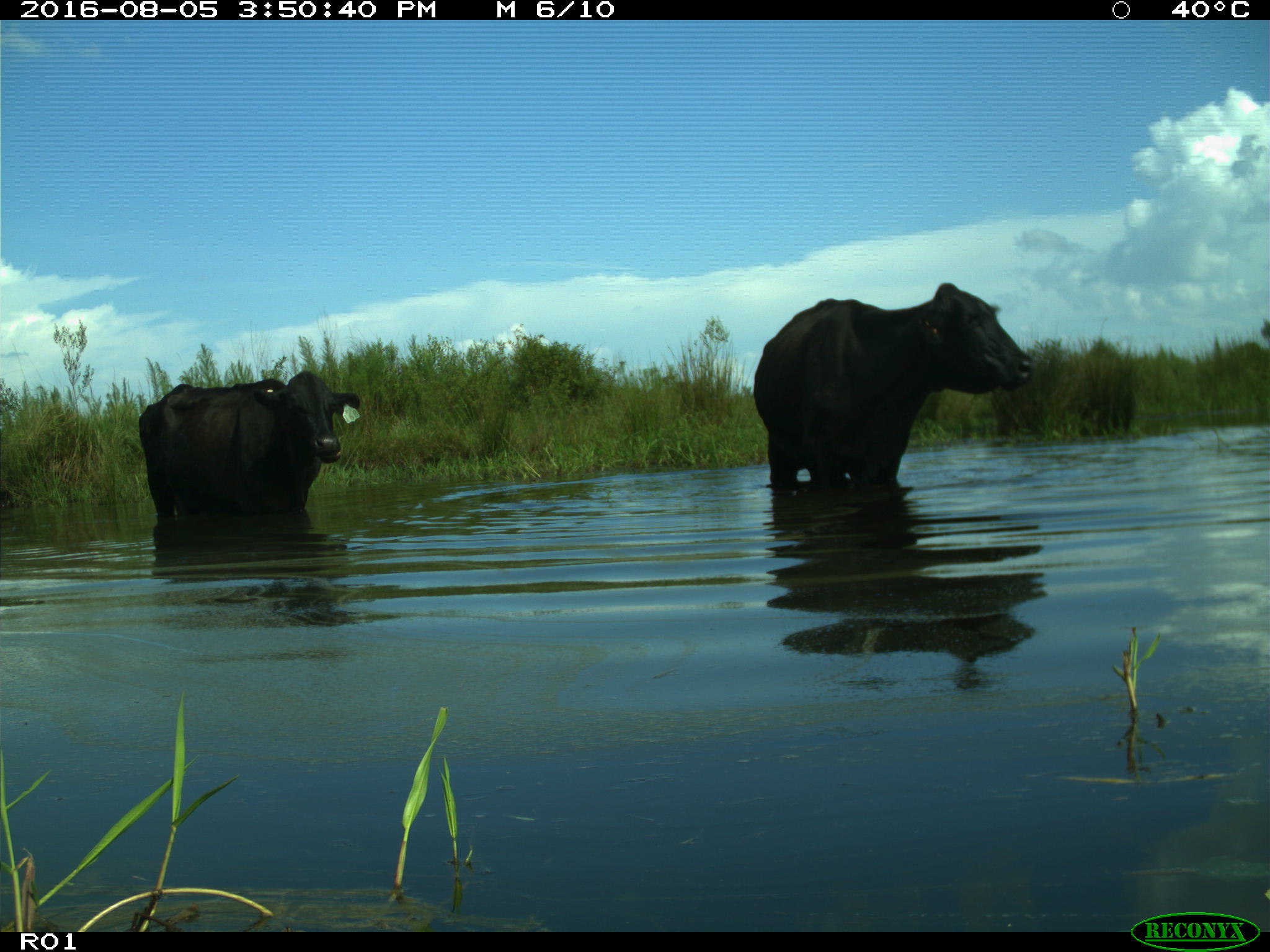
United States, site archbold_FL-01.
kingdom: Animalia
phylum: Chordata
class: Mammalia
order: Artiodactyla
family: Bovidae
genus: Bos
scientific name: Bos taurus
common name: domestic cow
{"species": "Bos taurus (domestic cow)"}